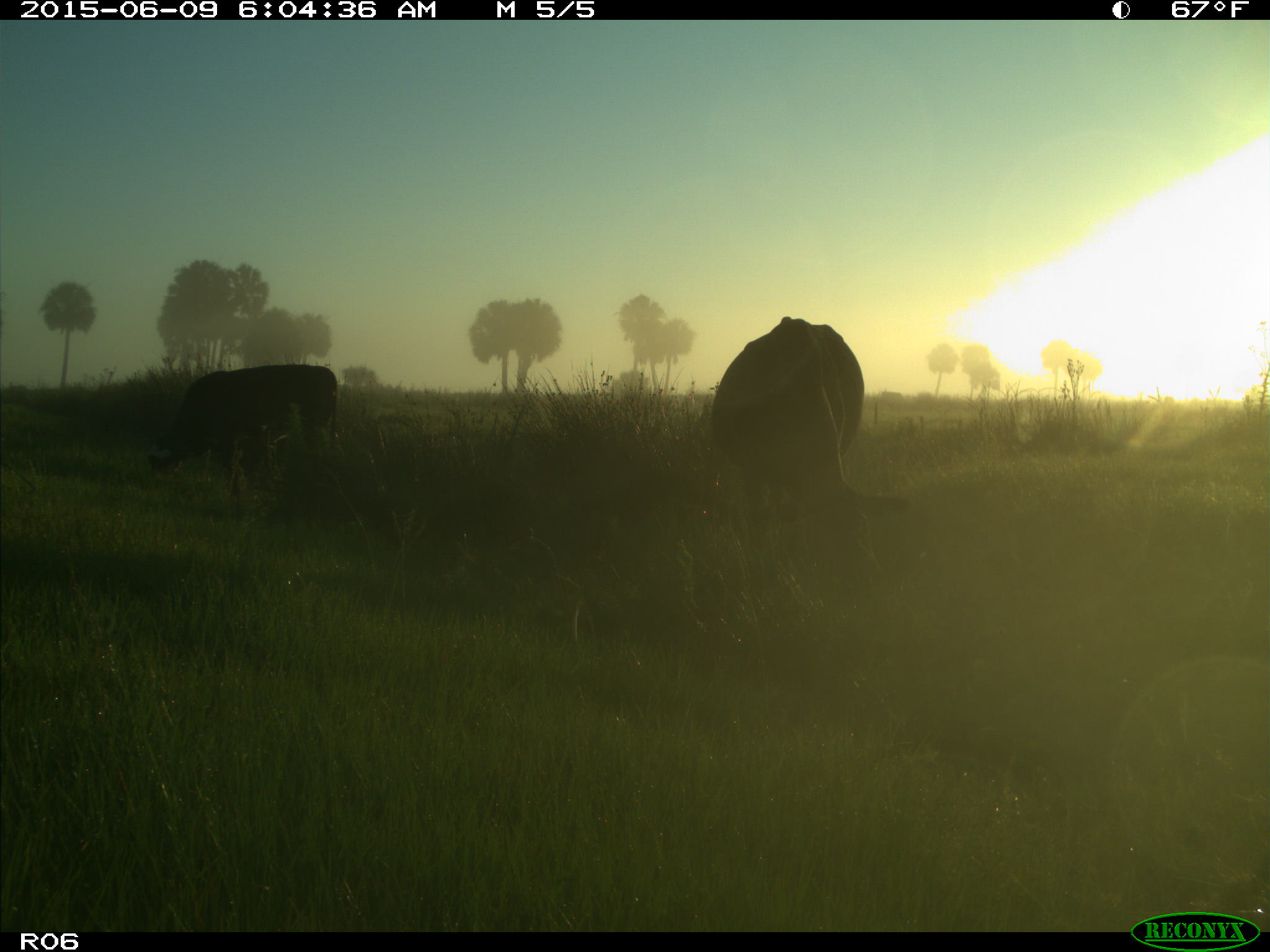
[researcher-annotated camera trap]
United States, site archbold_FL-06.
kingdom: Animalia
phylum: Chordata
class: Mammalia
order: Artiodactyla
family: Bovidae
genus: Bos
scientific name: Bos taurus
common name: domestic cow